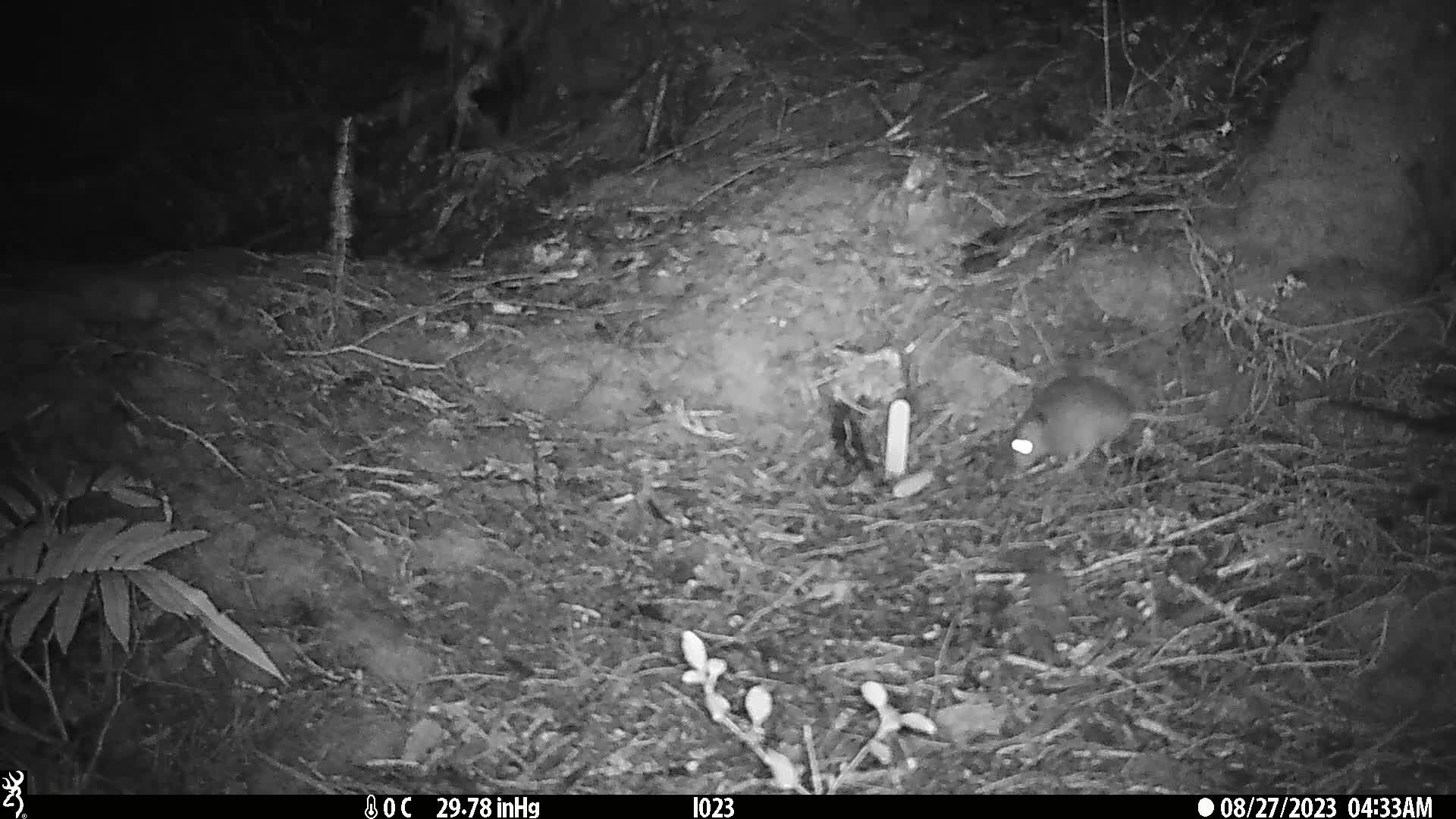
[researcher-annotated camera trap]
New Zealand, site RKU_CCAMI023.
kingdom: Animalia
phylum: Chordata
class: Mammalia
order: Rodentia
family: Muridae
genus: Rattus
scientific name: Rattus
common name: rat